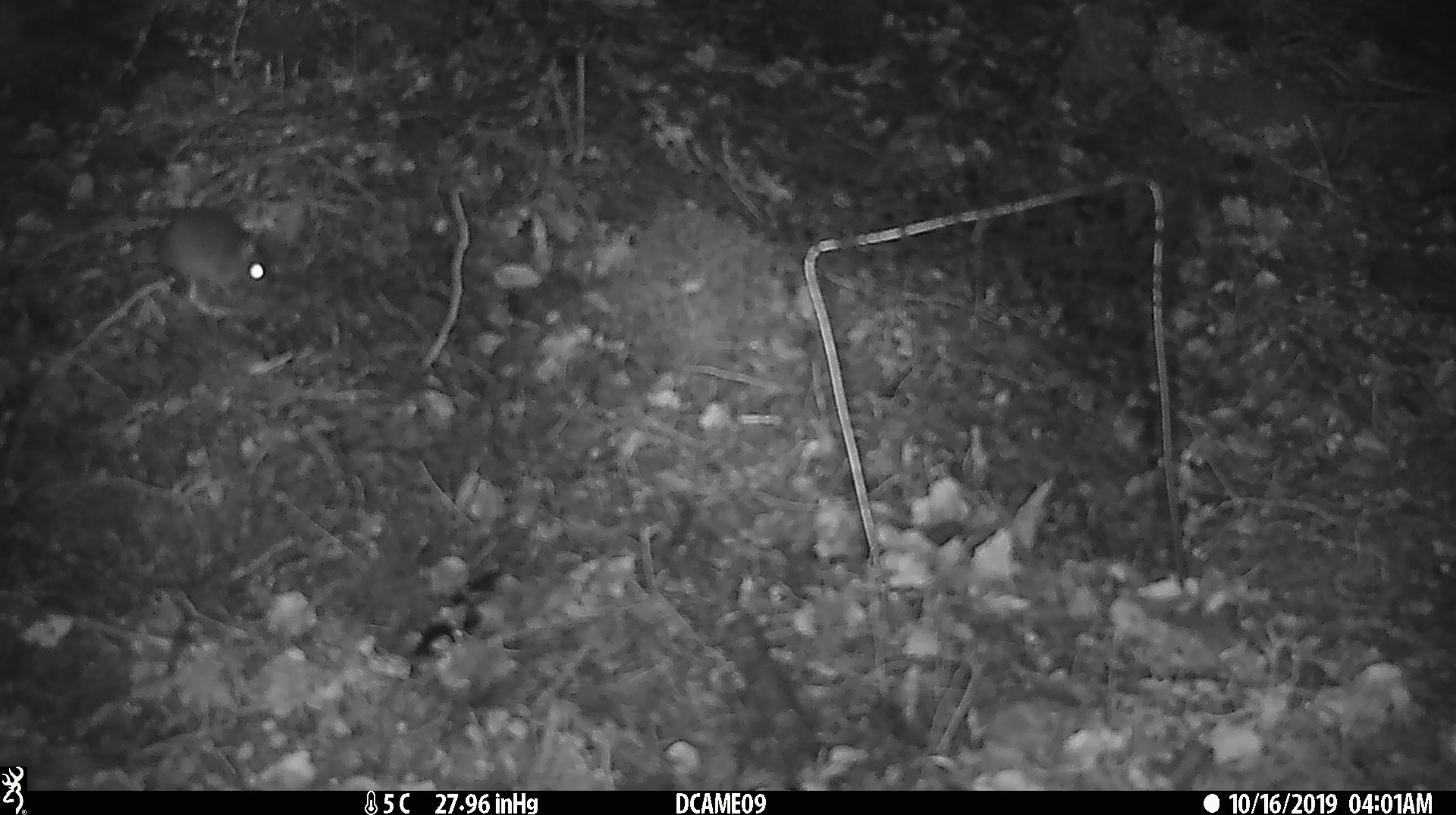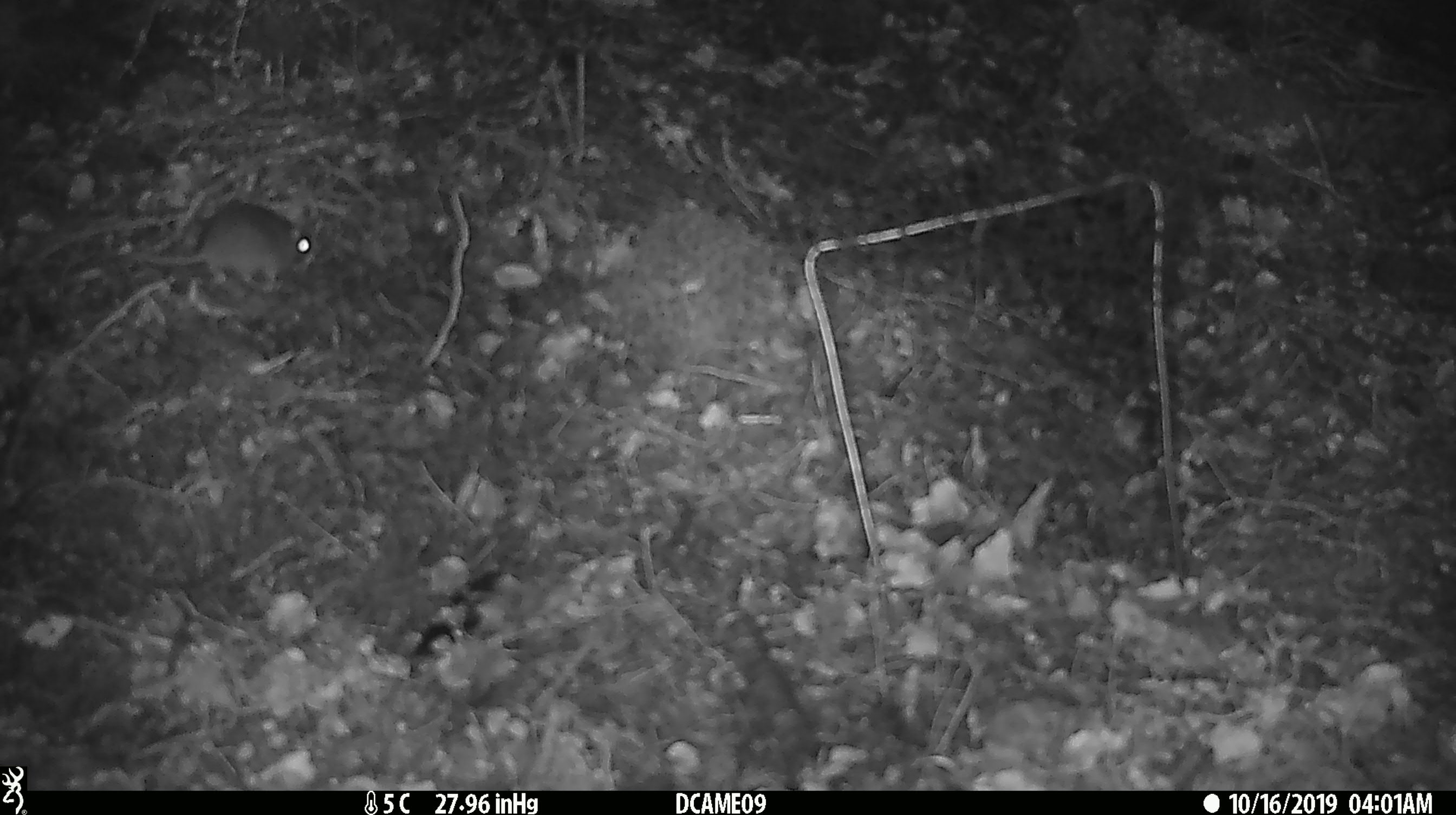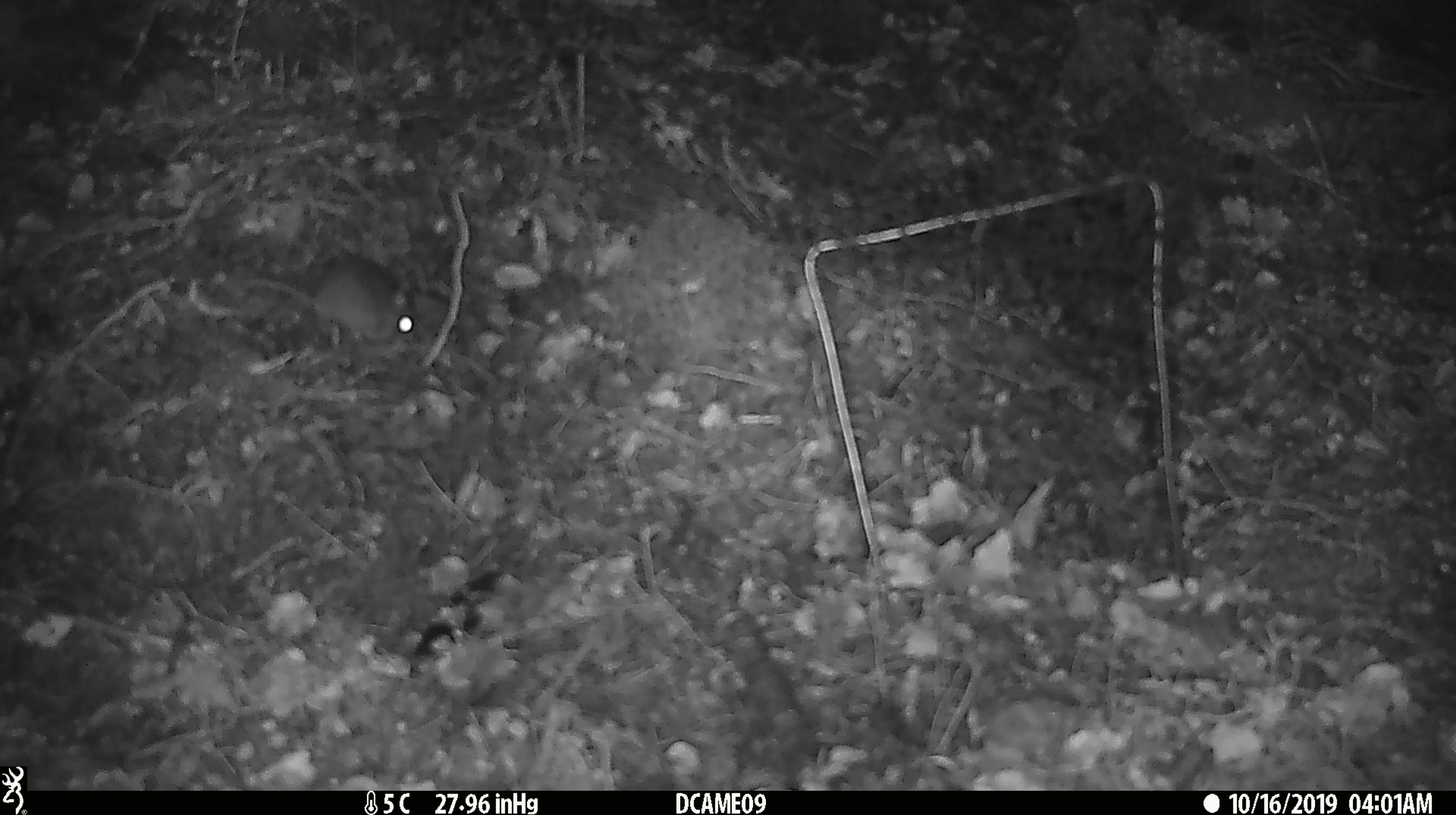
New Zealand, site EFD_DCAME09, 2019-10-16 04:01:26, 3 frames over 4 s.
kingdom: Animalia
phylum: Chordata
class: Mammalia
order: Rodentia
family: Muridae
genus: Mus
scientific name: Mus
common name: mouse